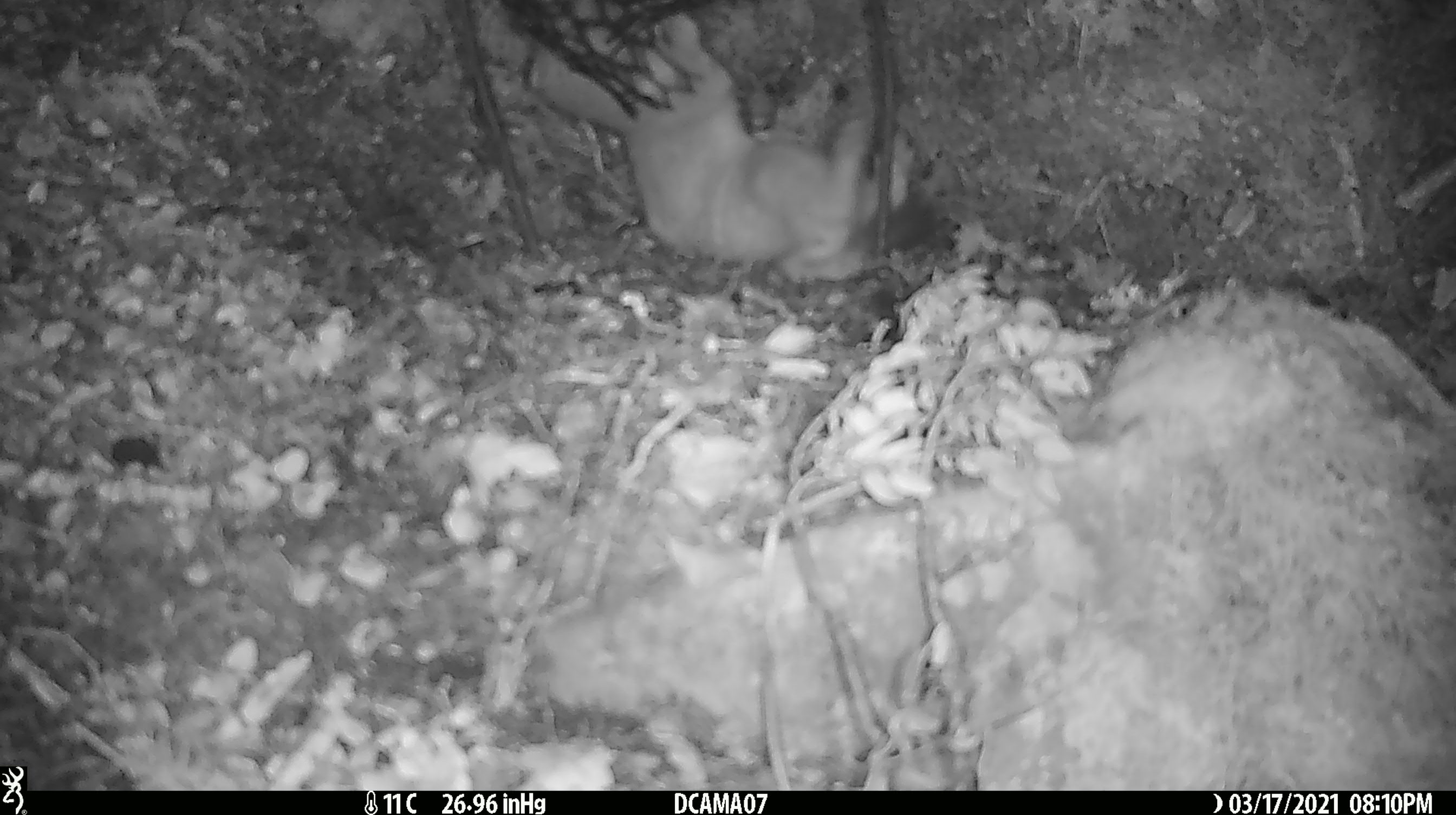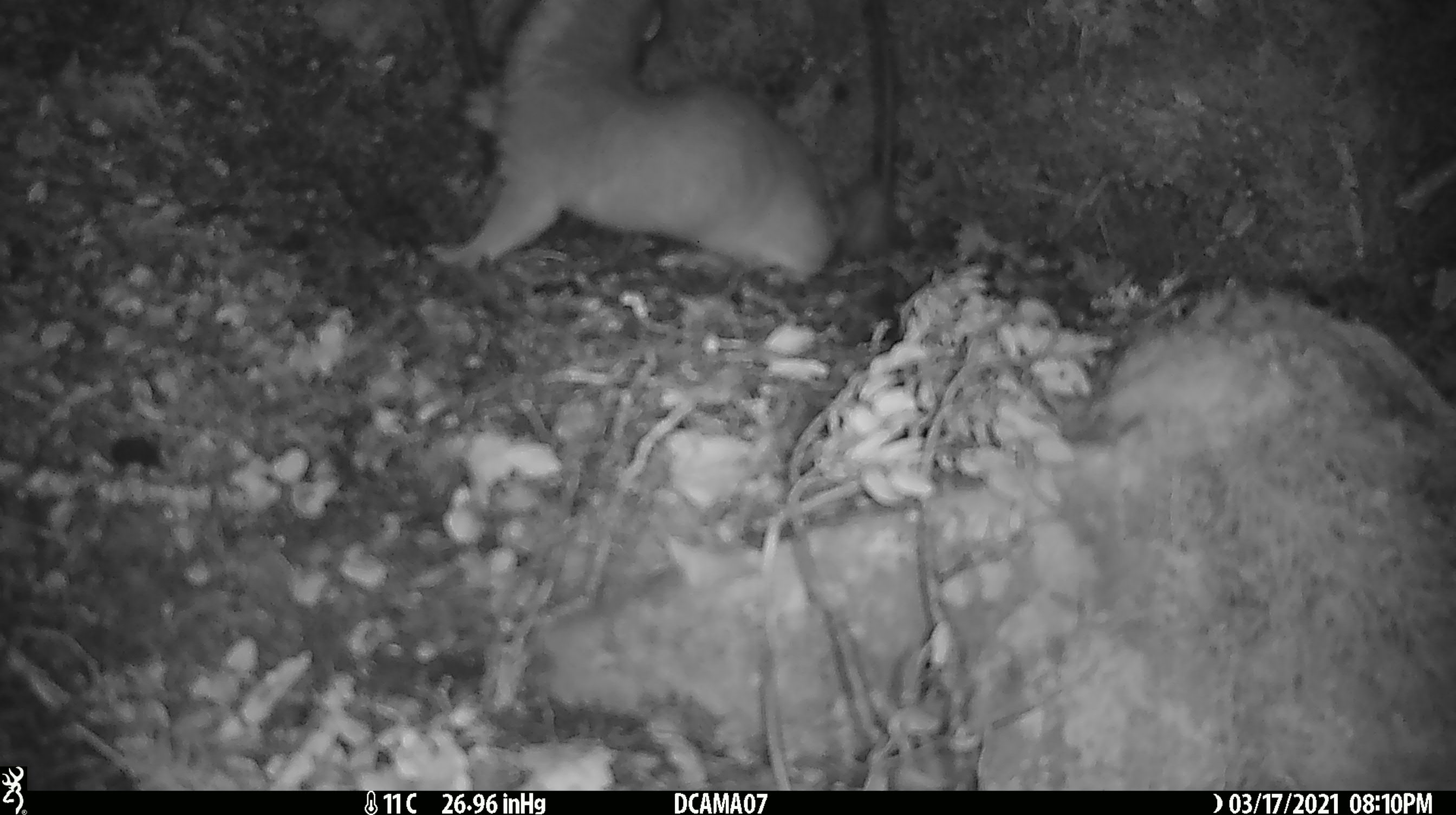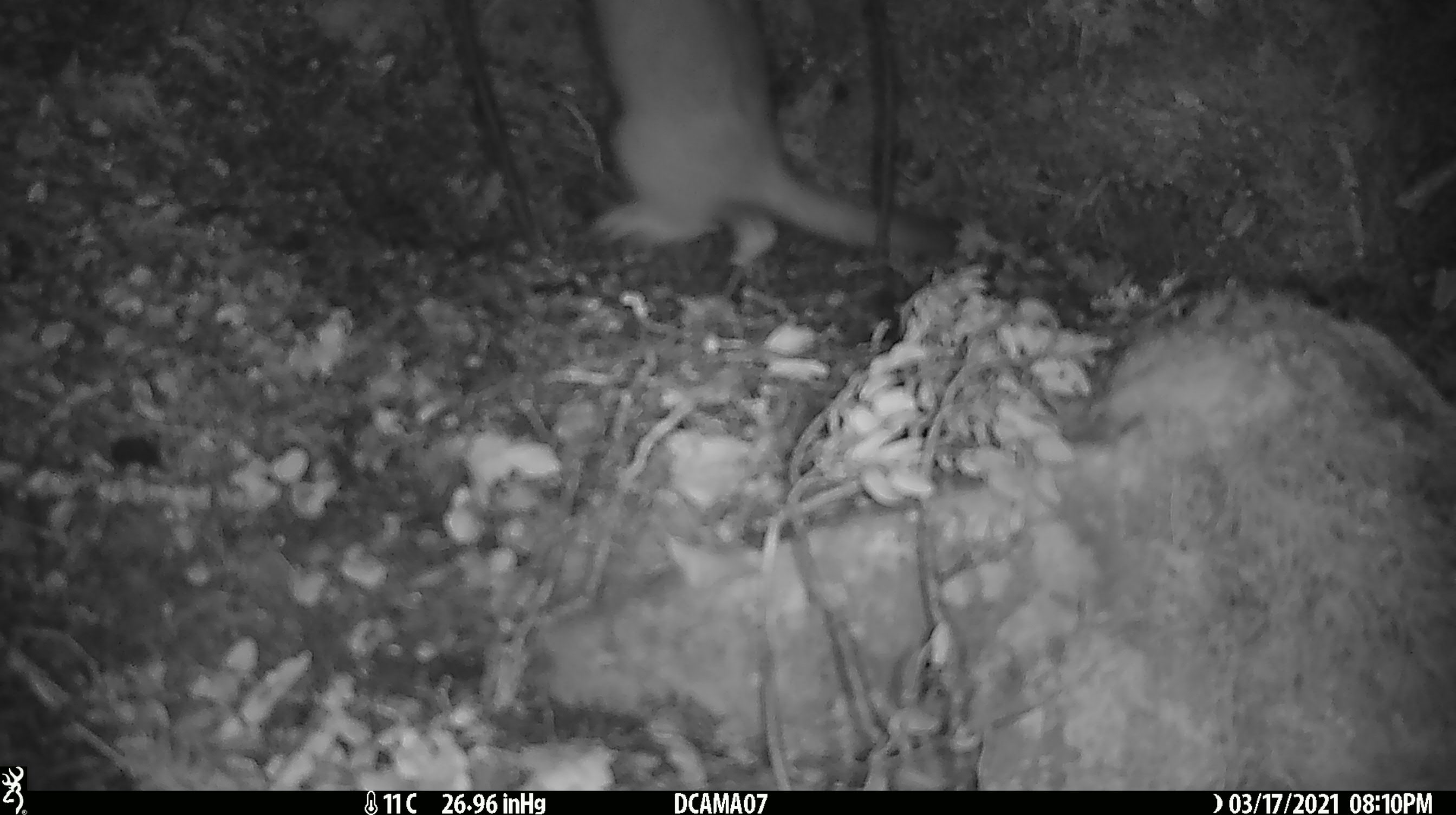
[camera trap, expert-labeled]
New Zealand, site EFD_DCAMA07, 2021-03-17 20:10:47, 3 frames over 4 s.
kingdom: Animalia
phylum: Chordata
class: Mammalia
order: Carnivora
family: Mustelidae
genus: Mustela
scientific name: Mustela erminea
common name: stoat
Stoat (Mustela erminea).